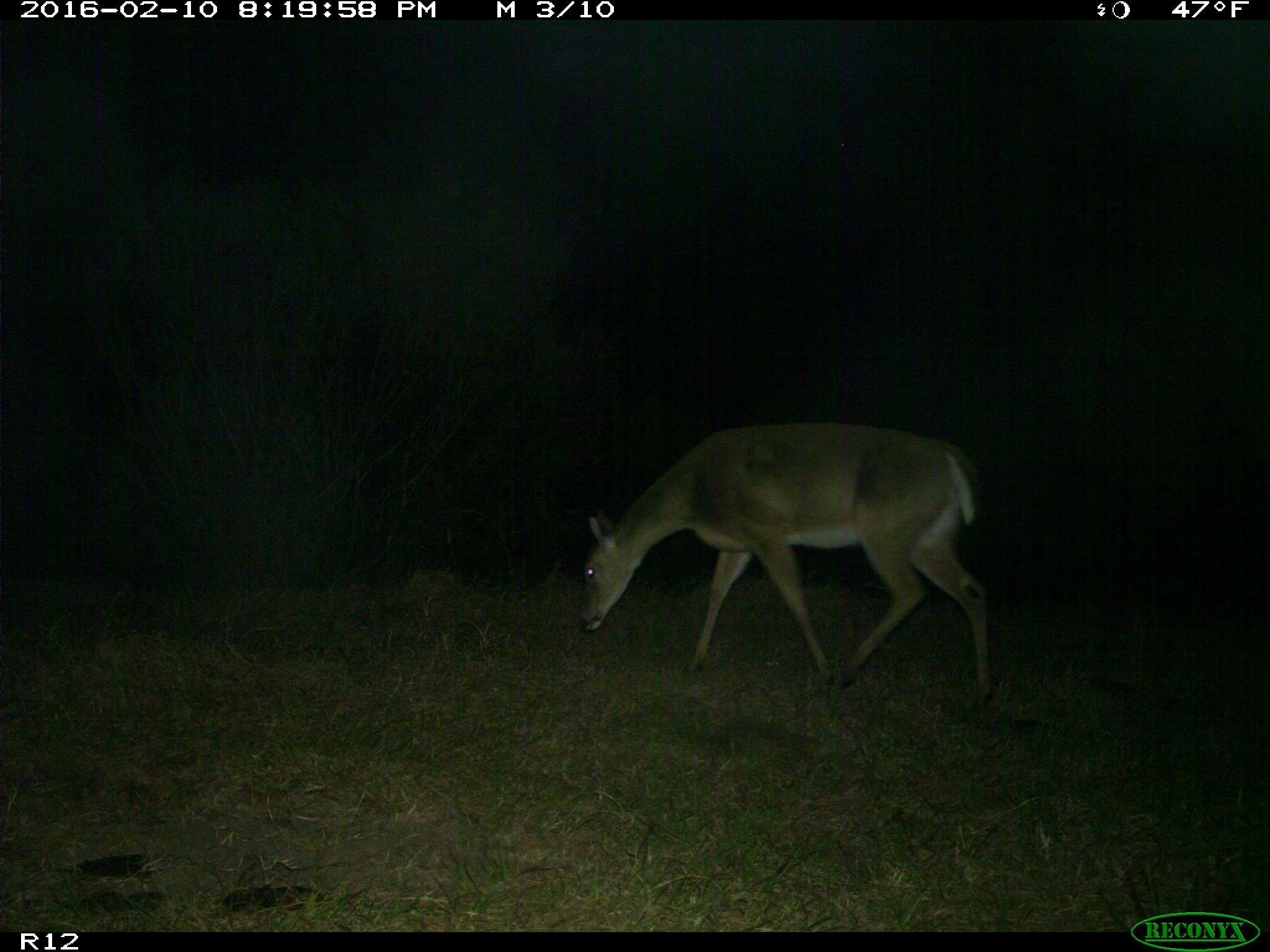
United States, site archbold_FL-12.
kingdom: Animalia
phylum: Chordata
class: Mammalia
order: Artiodactyla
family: Cervidae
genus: Odocoileus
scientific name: Odocoileus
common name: deer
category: unidentified deer